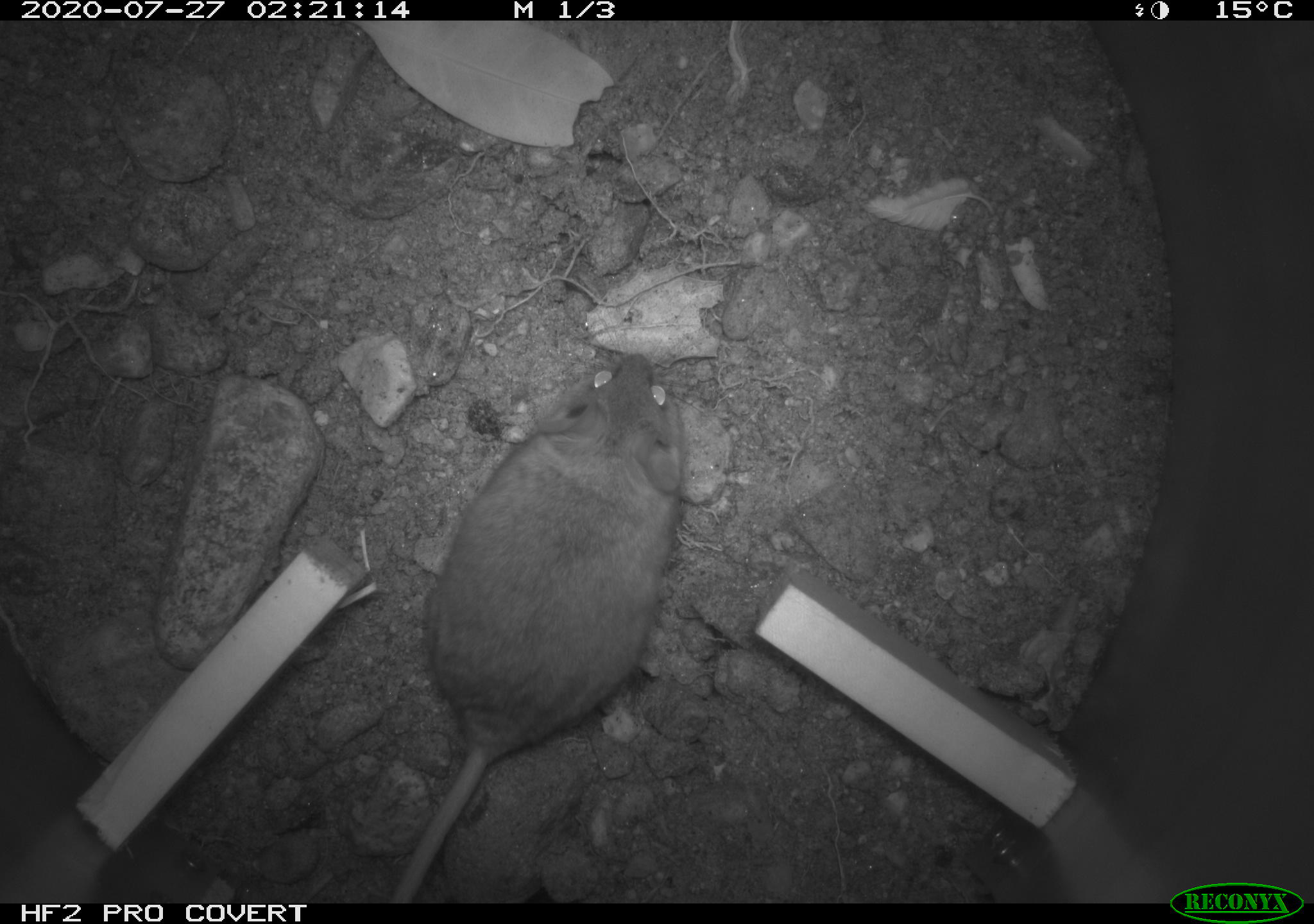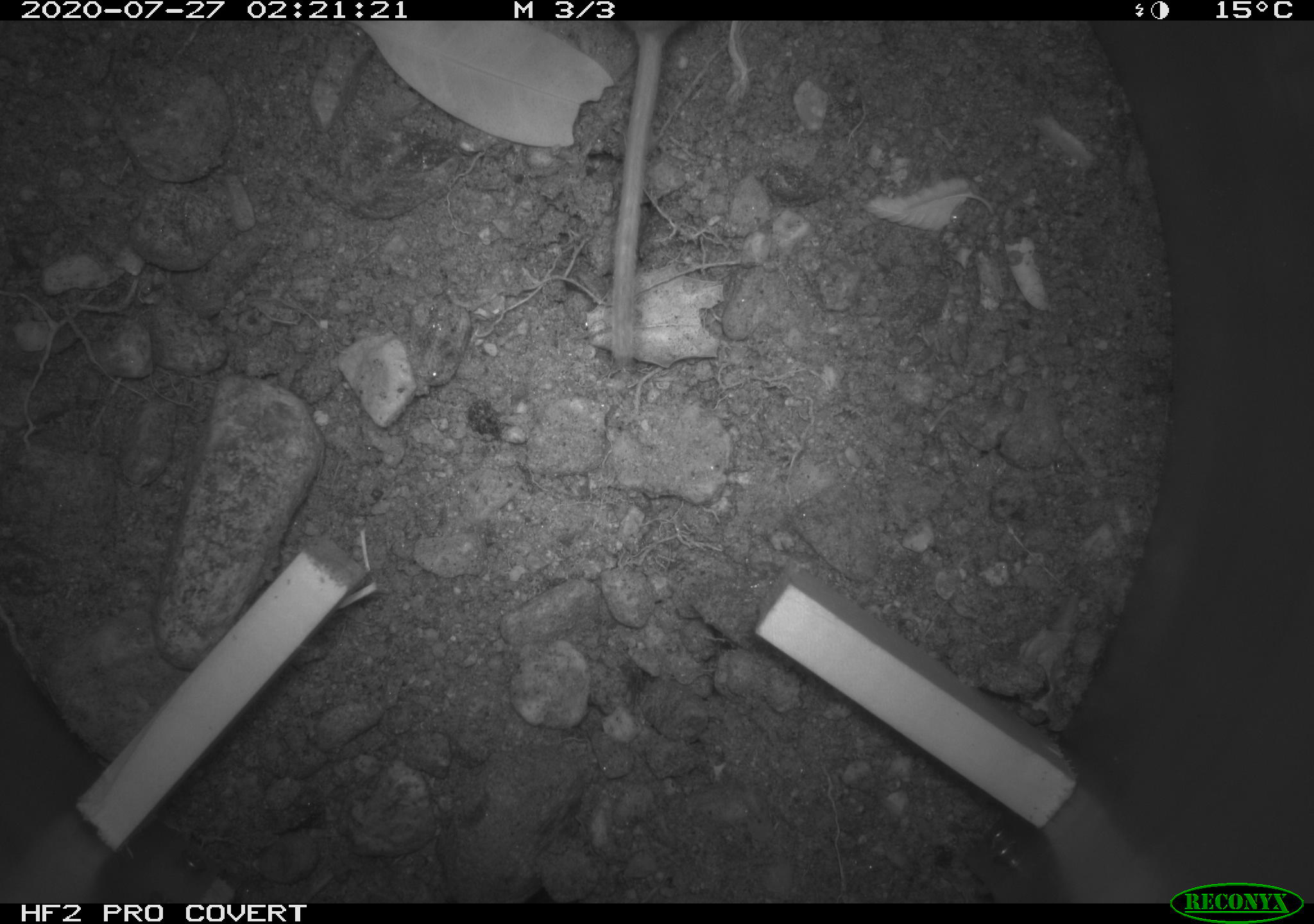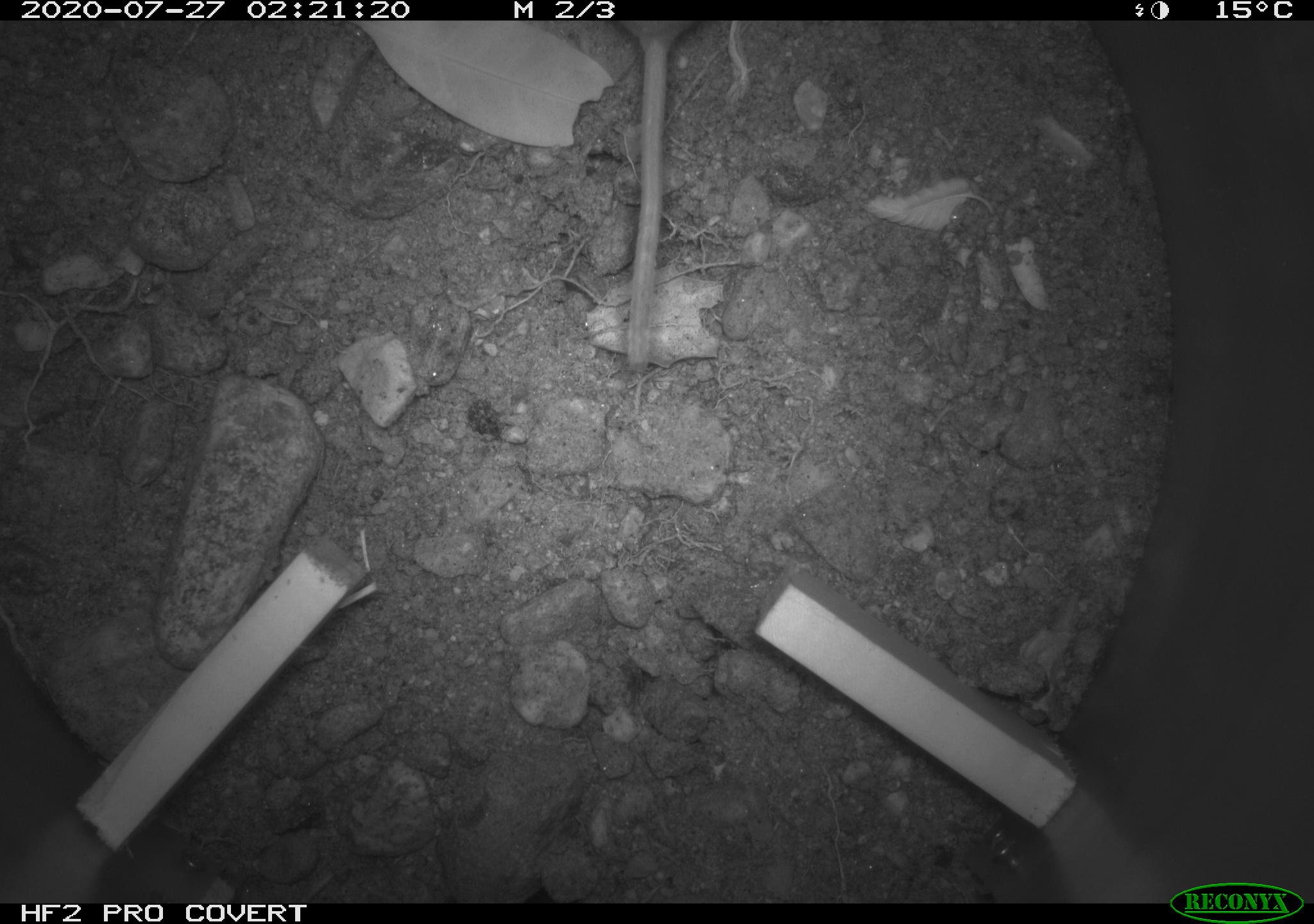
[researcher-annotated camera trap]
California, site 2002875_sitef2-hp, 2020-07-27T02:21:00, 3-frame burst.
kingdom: Animalia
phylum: Chordata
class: Mammalia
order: Rodentia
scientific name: Rodentia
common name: rodent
Rodent (Rodentia).